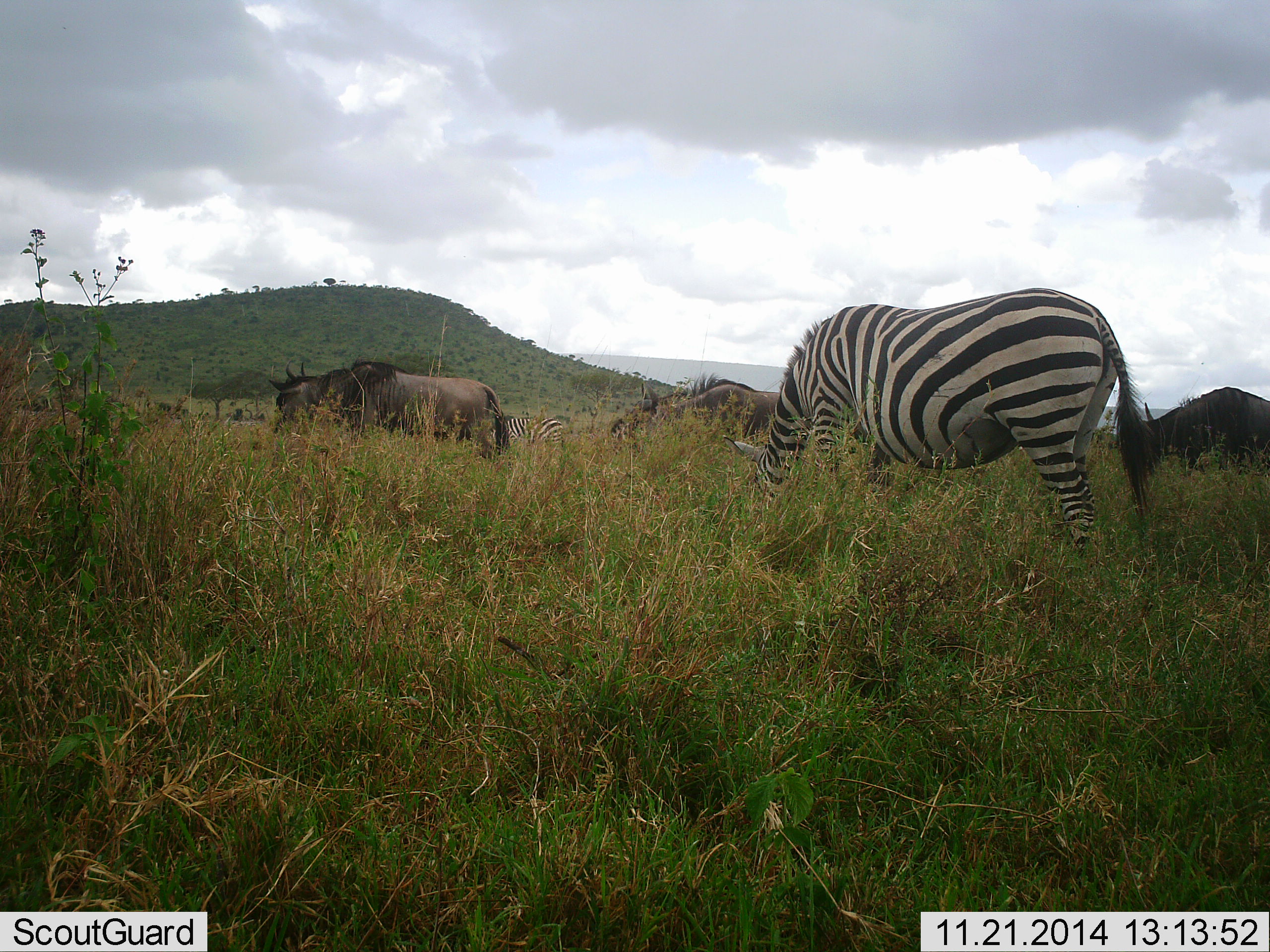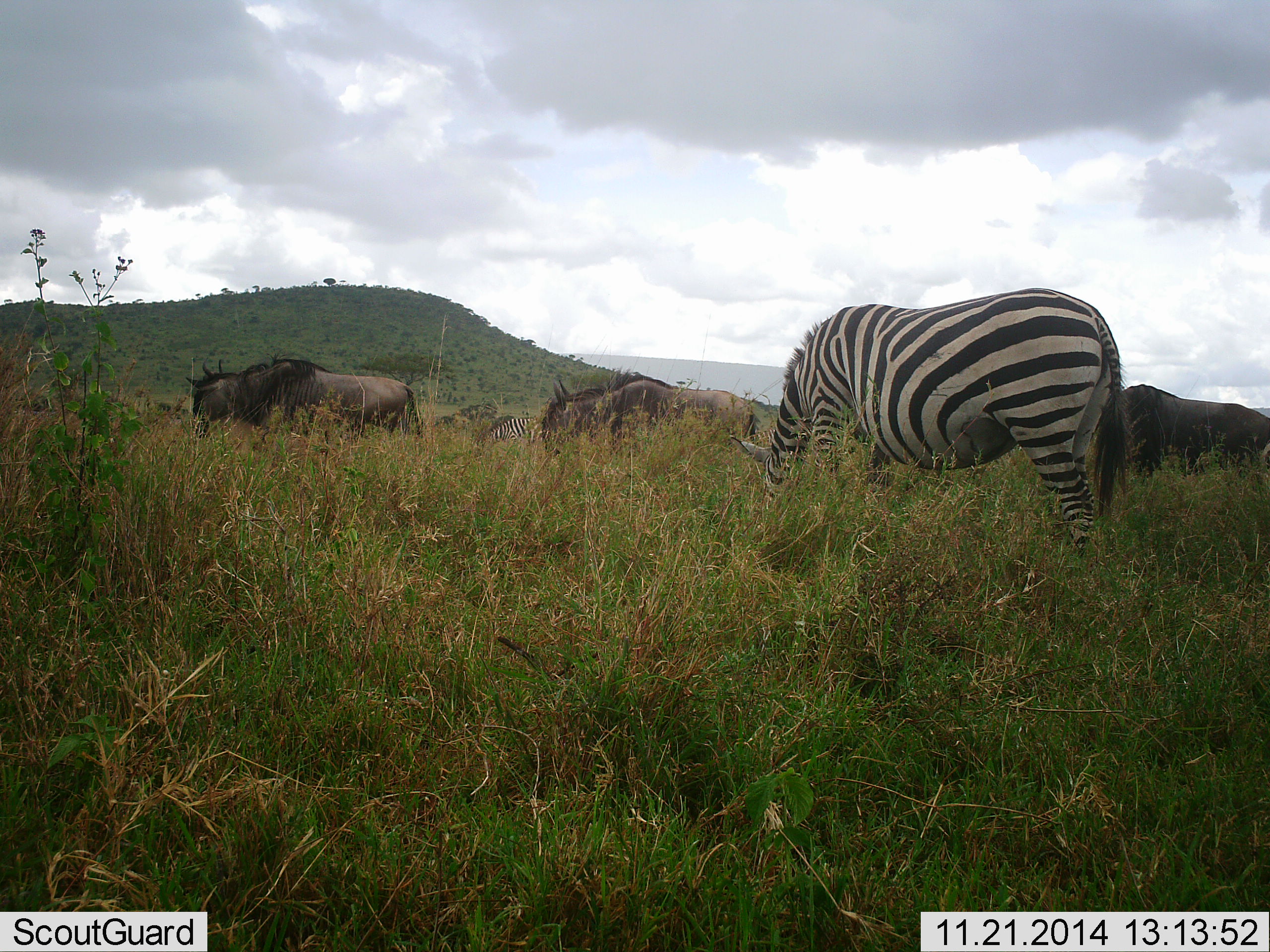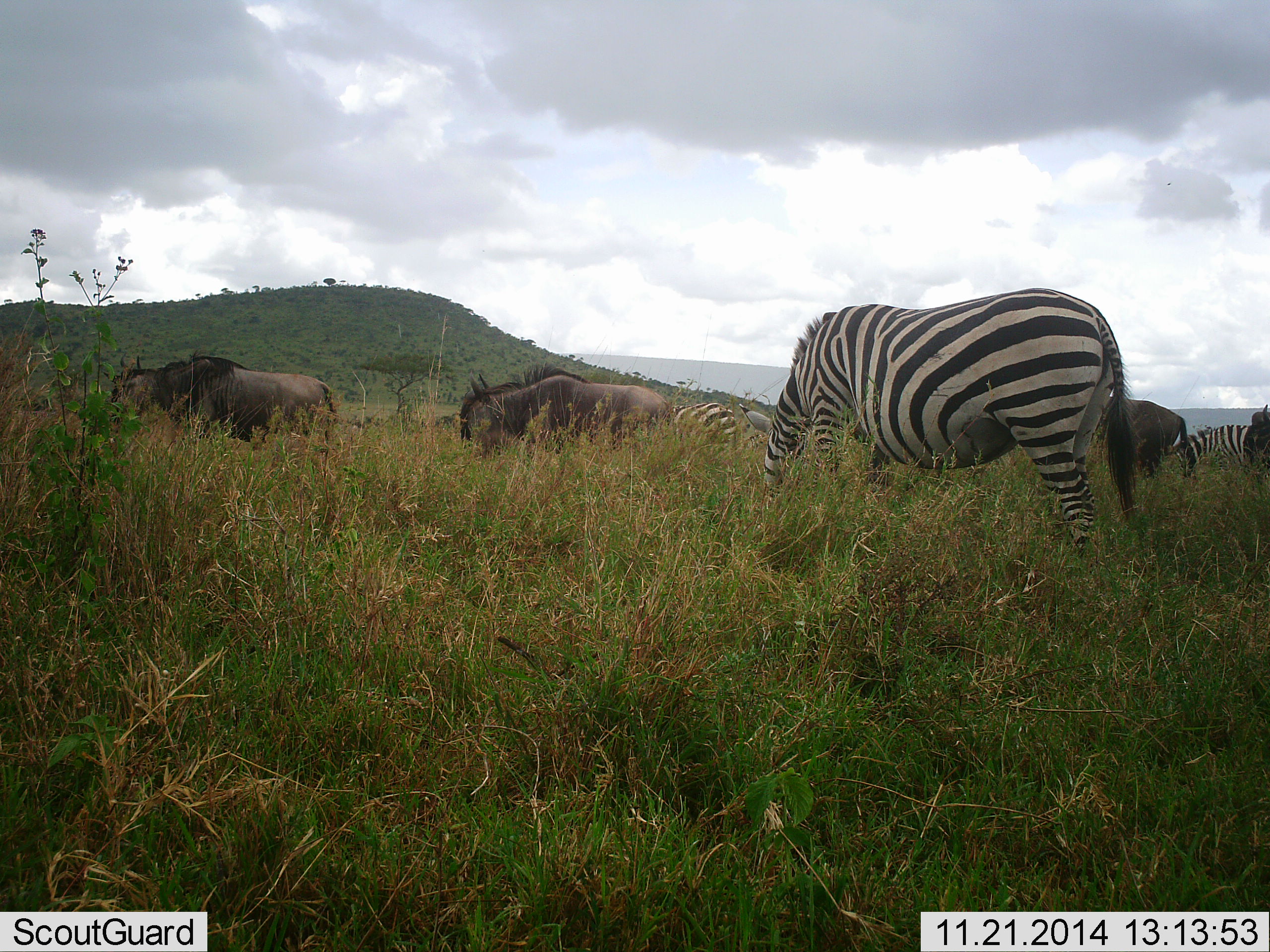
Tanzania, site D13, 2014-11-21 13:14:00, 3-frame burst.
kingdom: Animalia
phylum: Chordata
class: Mammalia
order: Artiodactyla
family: Bovidae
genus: Connochaetes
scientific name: Connochaetes taurinus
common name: blue wildebeest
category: wildebeest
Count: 4.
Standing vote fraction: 20%.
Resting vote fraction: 0%.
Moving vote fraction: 60%.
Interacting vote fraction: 0%.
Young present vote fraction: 0%.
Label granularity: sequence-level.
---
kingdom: Animalia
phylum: Chordata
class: Mammalia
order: Perissodactyla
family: Equidae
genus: Equus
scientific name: Equus quagga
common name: plains zebra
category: zebra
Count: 4.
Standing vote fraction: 20%.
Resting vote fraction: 0%.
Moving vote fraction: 10%.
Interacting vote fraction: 0%.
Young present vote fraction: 0%.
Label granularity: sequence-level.